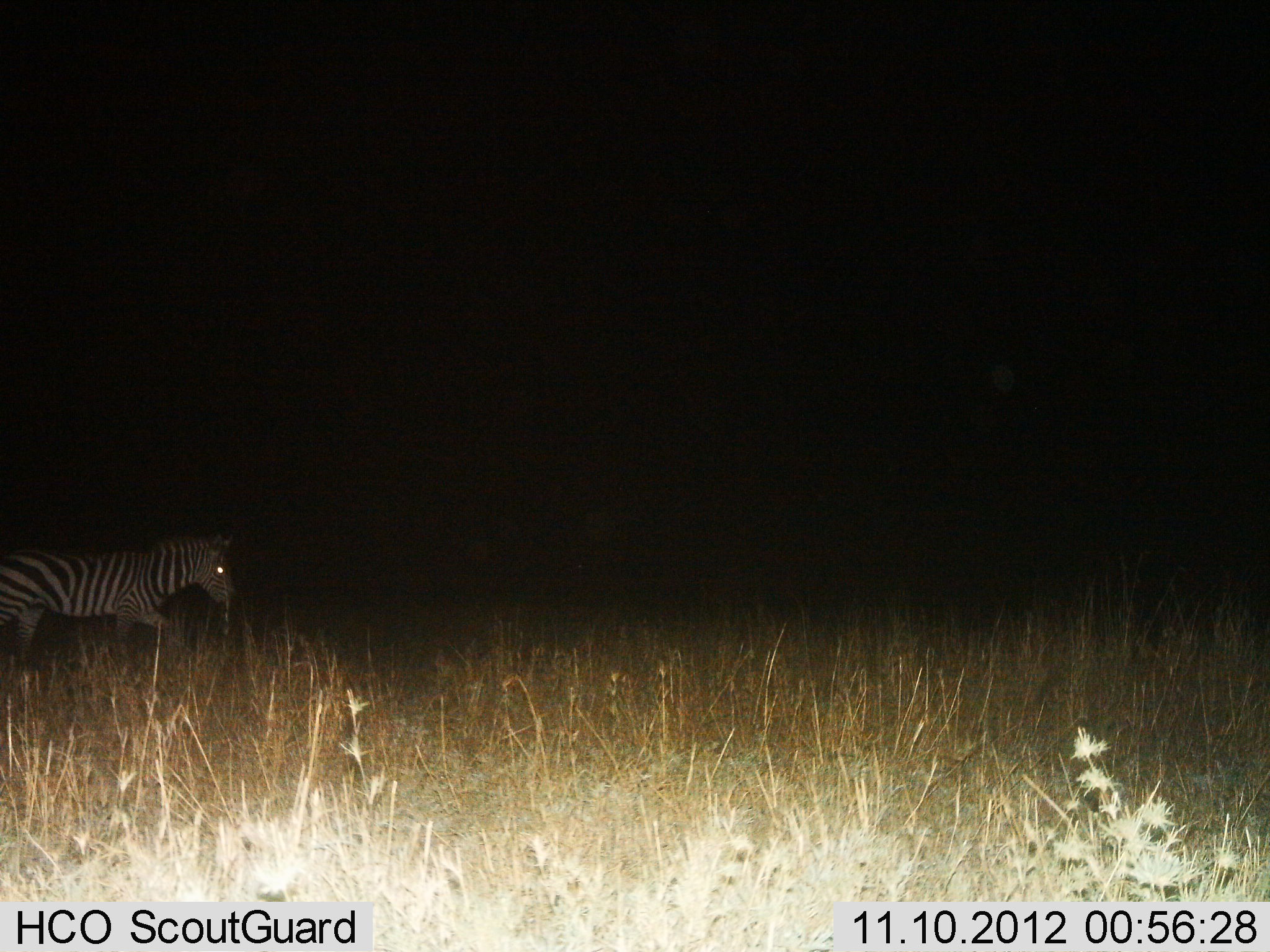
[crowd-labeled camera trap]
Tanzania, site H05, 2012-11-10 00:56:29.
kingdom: Animalia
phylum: Chordata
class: Mammalia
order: Perissodactyla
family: Equidae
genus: Equus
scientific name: Equus quagga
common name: plains zebra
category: zebra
Zebra (plains zebra) (Equus quagga), count 1. Behavior (volunteer vote fractions): standing 10%, resting 0%, moving 90%, interacting 0%. Young present (vote fraction): 0%. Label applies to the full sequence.